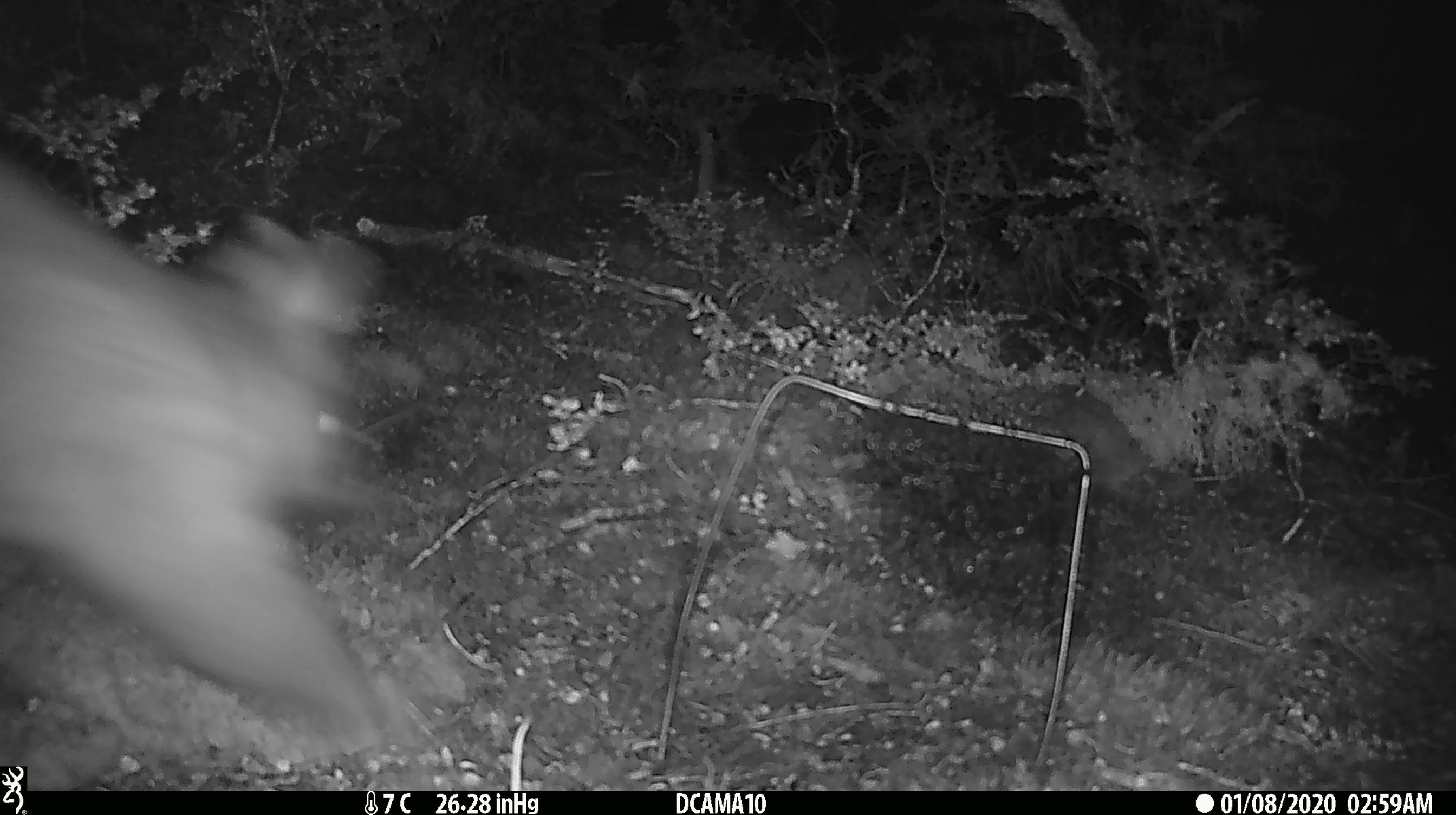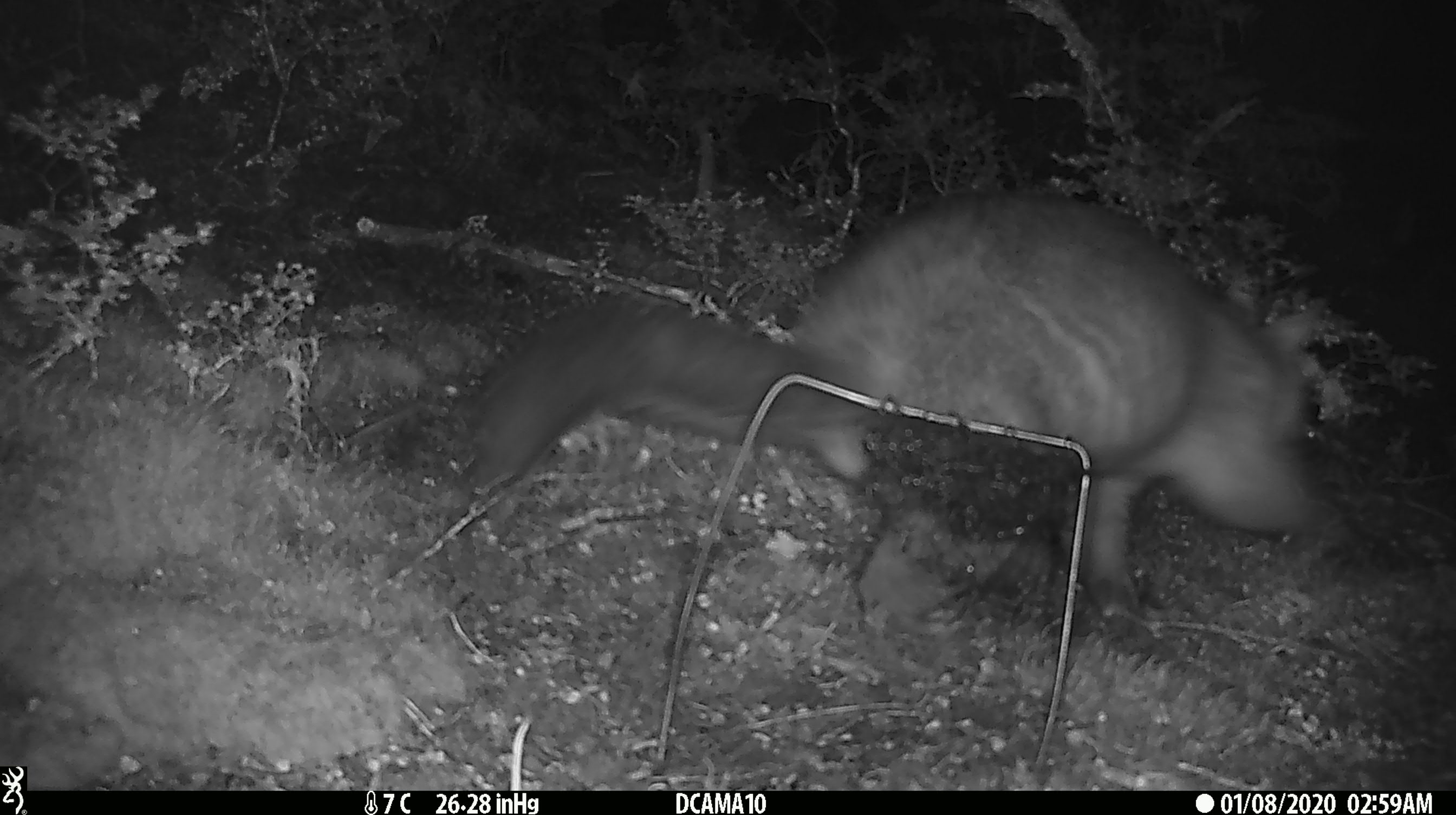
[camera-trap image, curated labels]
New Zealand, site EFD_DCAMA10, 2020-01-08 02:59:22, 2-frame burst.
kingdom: Animalia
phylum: Chordata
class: Mammalia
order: Diprotodontia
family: Phalangeridae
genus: Trichosurus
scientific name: Trichosurus vulpecula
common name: common brushtail possum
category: possum